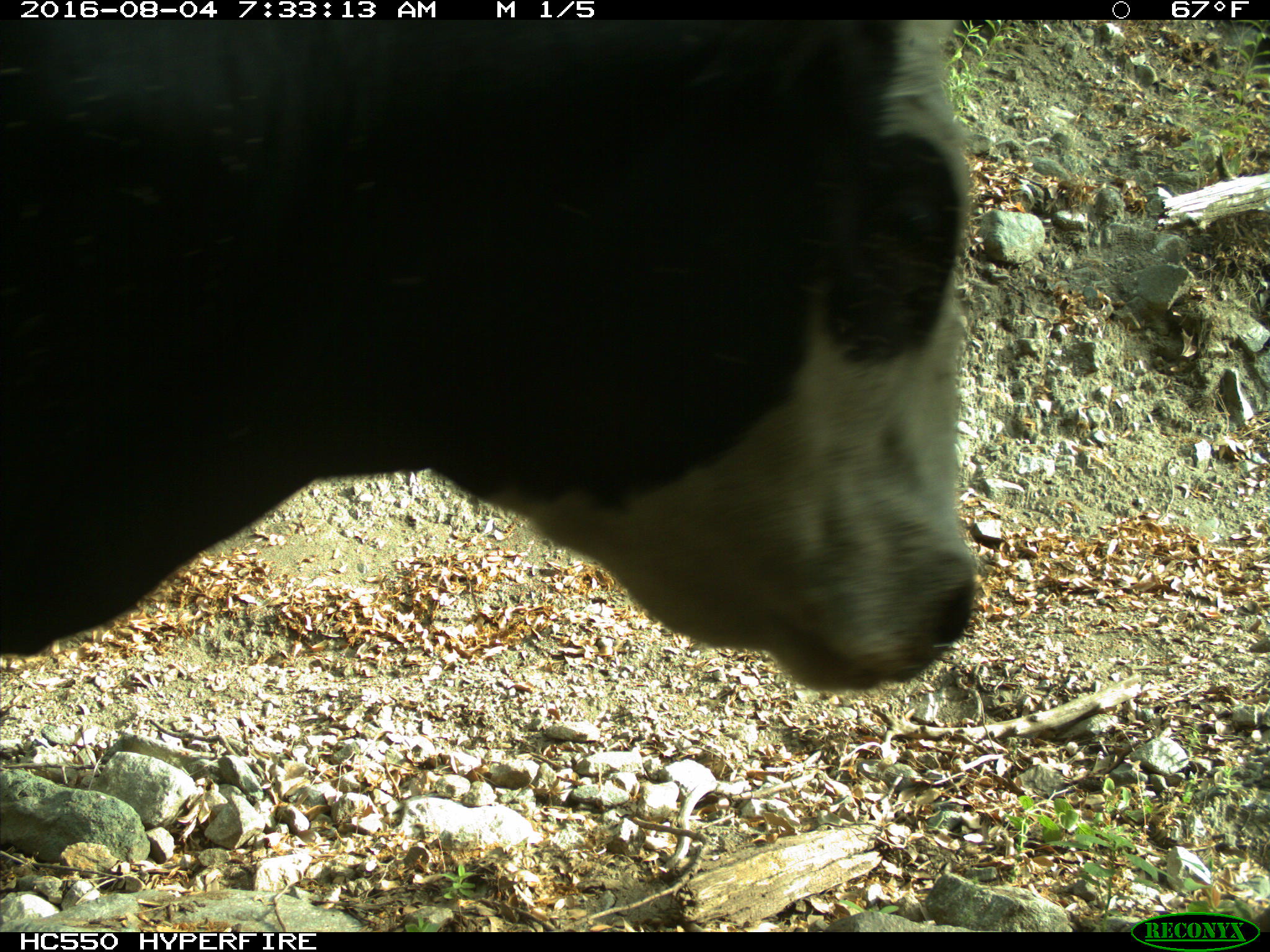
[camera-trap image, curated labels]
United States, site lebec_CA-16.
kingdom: Animalia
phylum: Chordata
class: Mammalia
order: Artiodactyla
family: Bovidae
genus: Bos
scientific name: Bos taurus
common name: domestic cow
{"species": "Bos taurus (domestic cow)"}